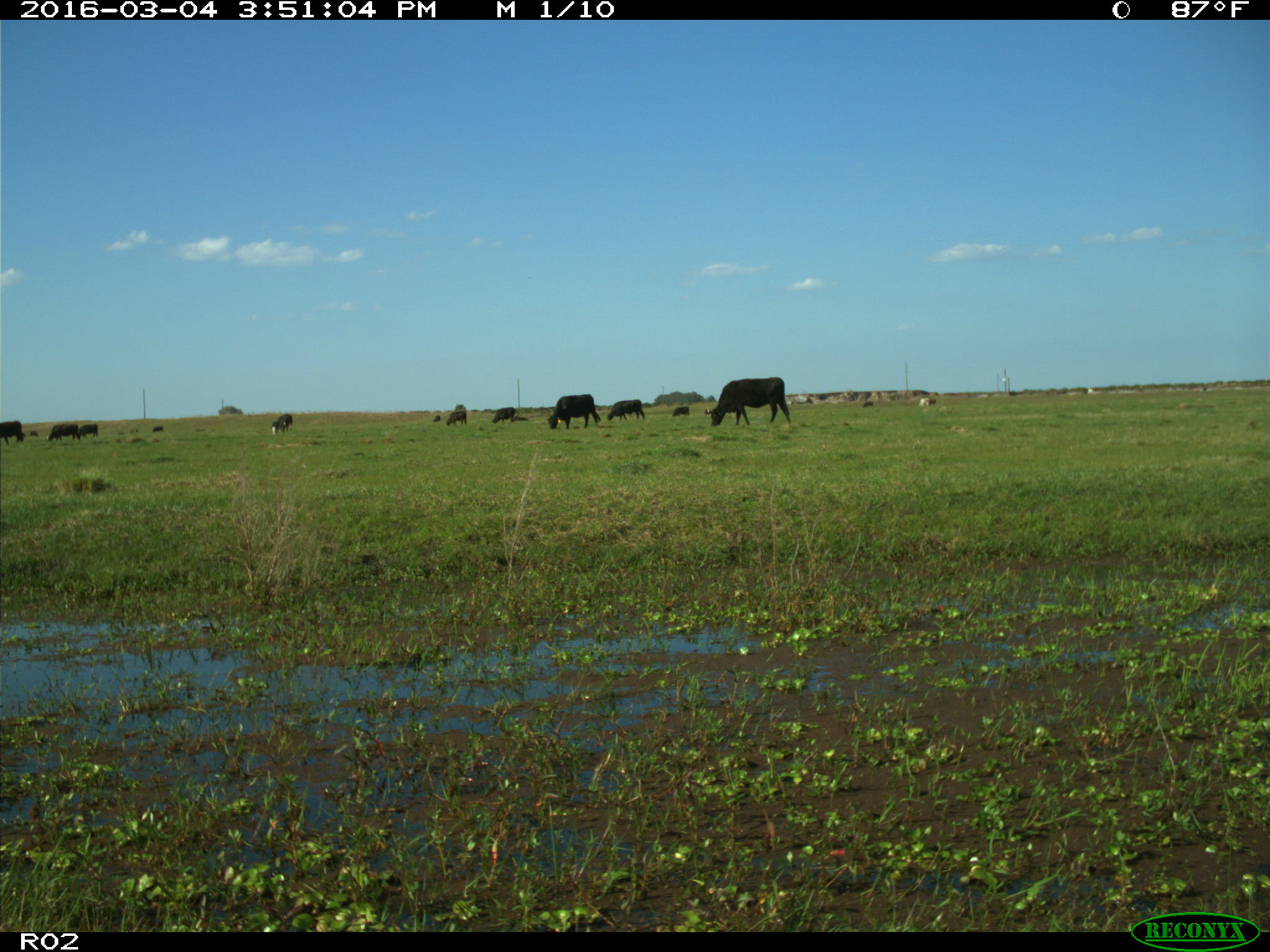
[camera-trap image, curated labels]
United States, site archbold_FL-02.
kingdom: Animalia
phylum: Chordata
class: Mammalia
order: Artiodactyla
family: Bovidae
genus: Bos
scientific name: Bos taurus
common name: domestic cow